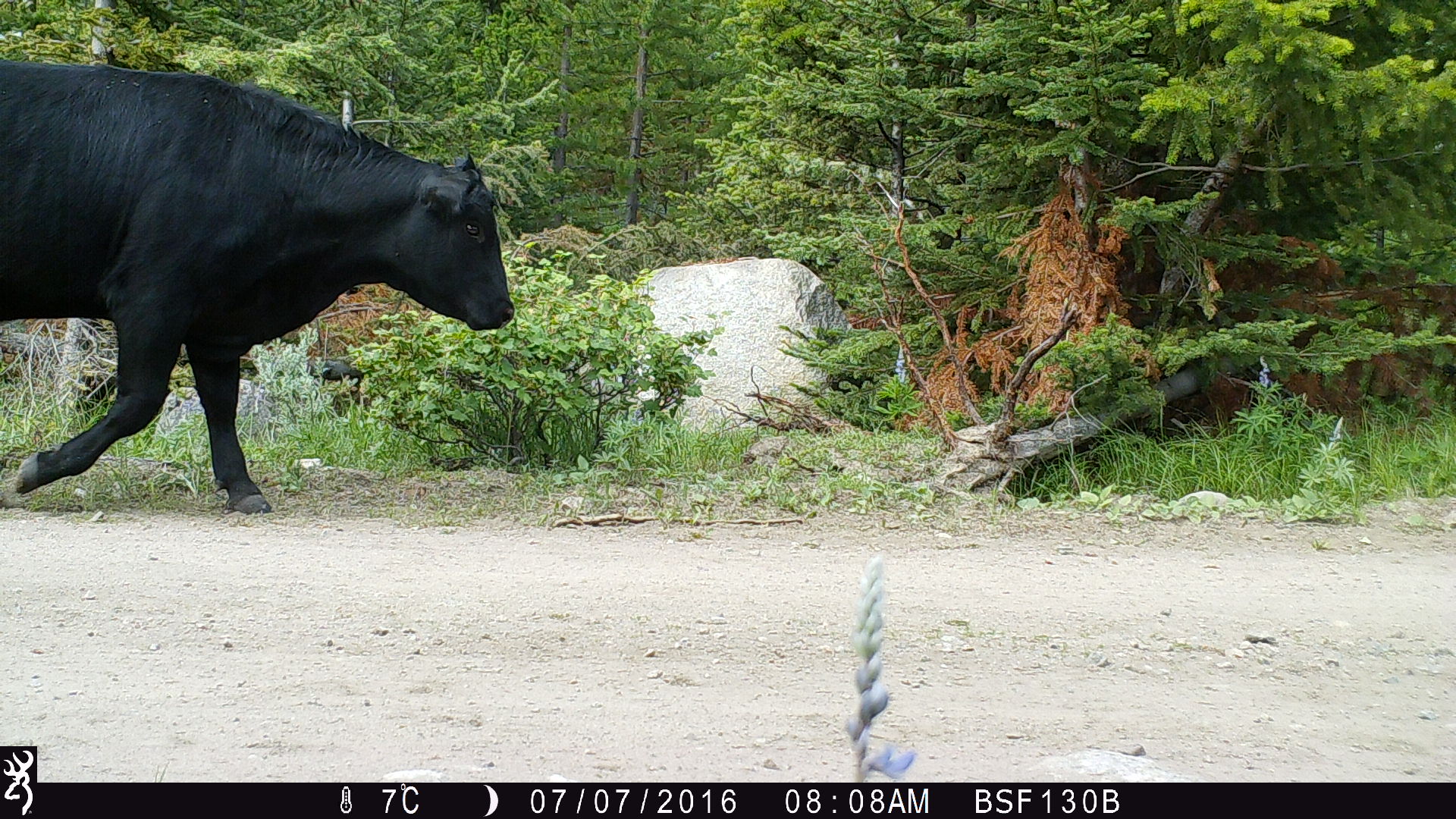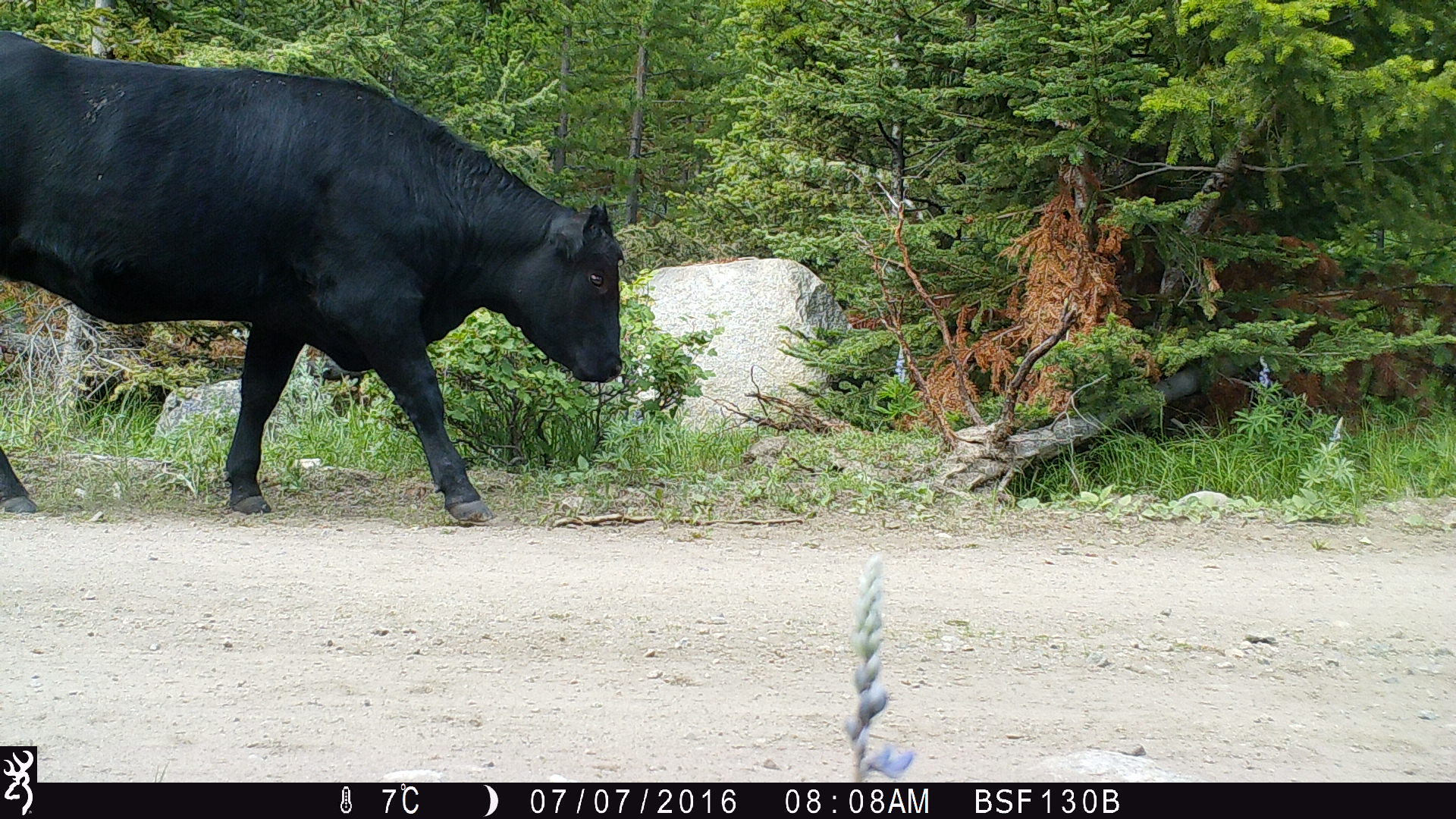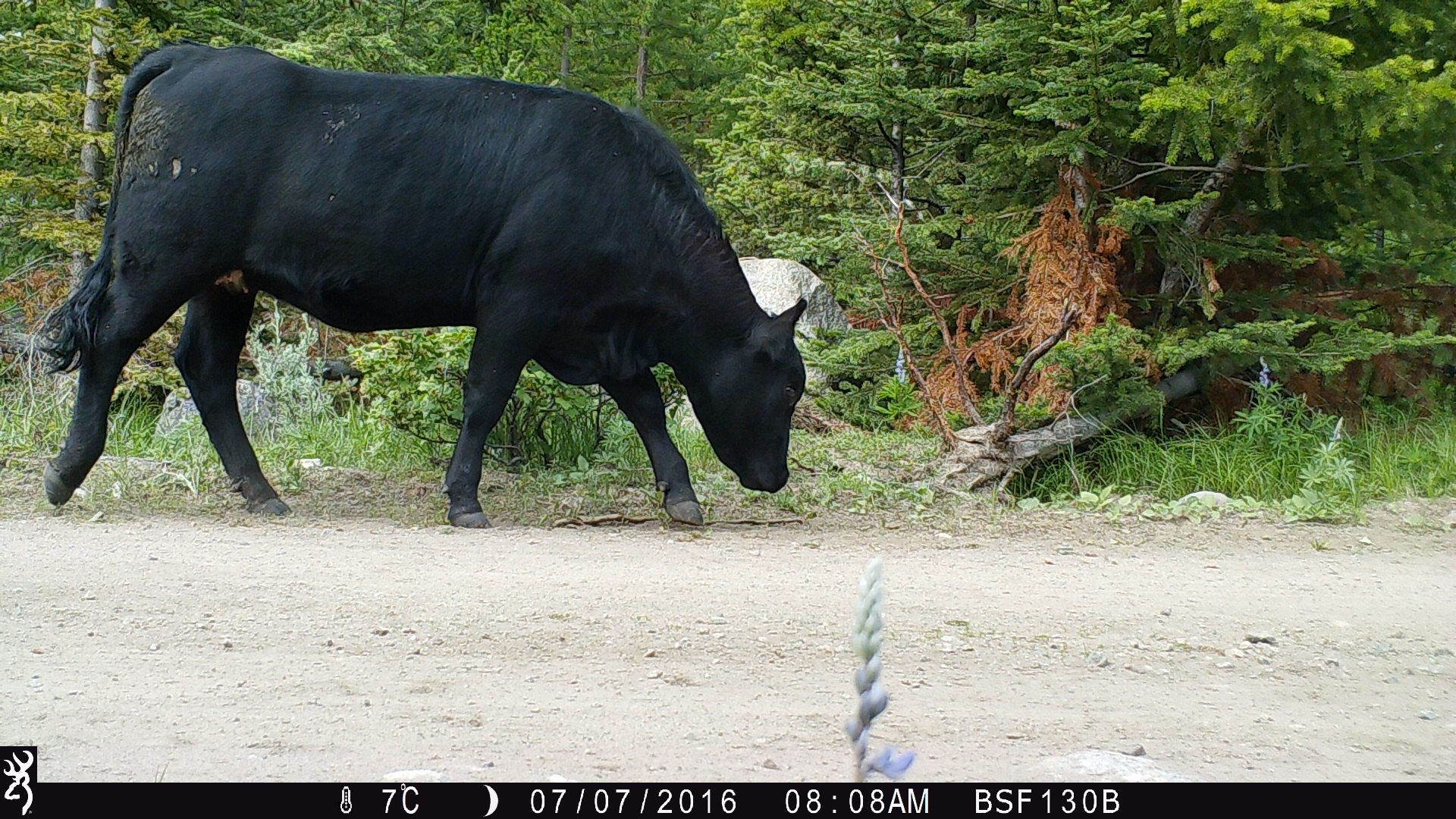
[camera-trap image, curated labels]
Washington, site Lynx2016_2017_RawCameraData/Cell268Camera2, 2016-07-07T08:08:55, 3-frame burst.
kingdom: Animalia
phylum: Chordata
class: Mammalia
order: Artiodactyla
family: Bovidae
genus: Bos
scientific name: Bos taurus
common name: domestic cattle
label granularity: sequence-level